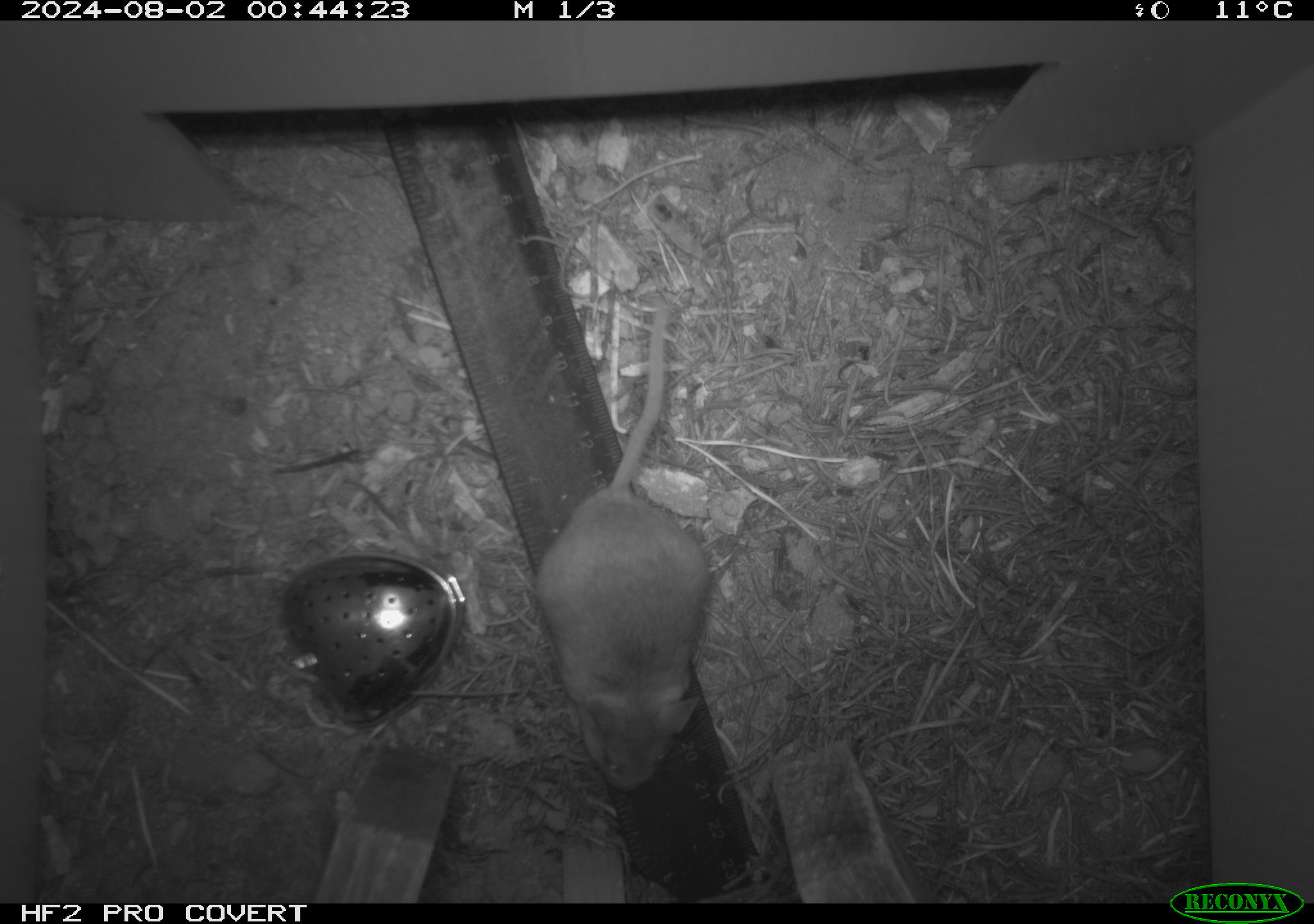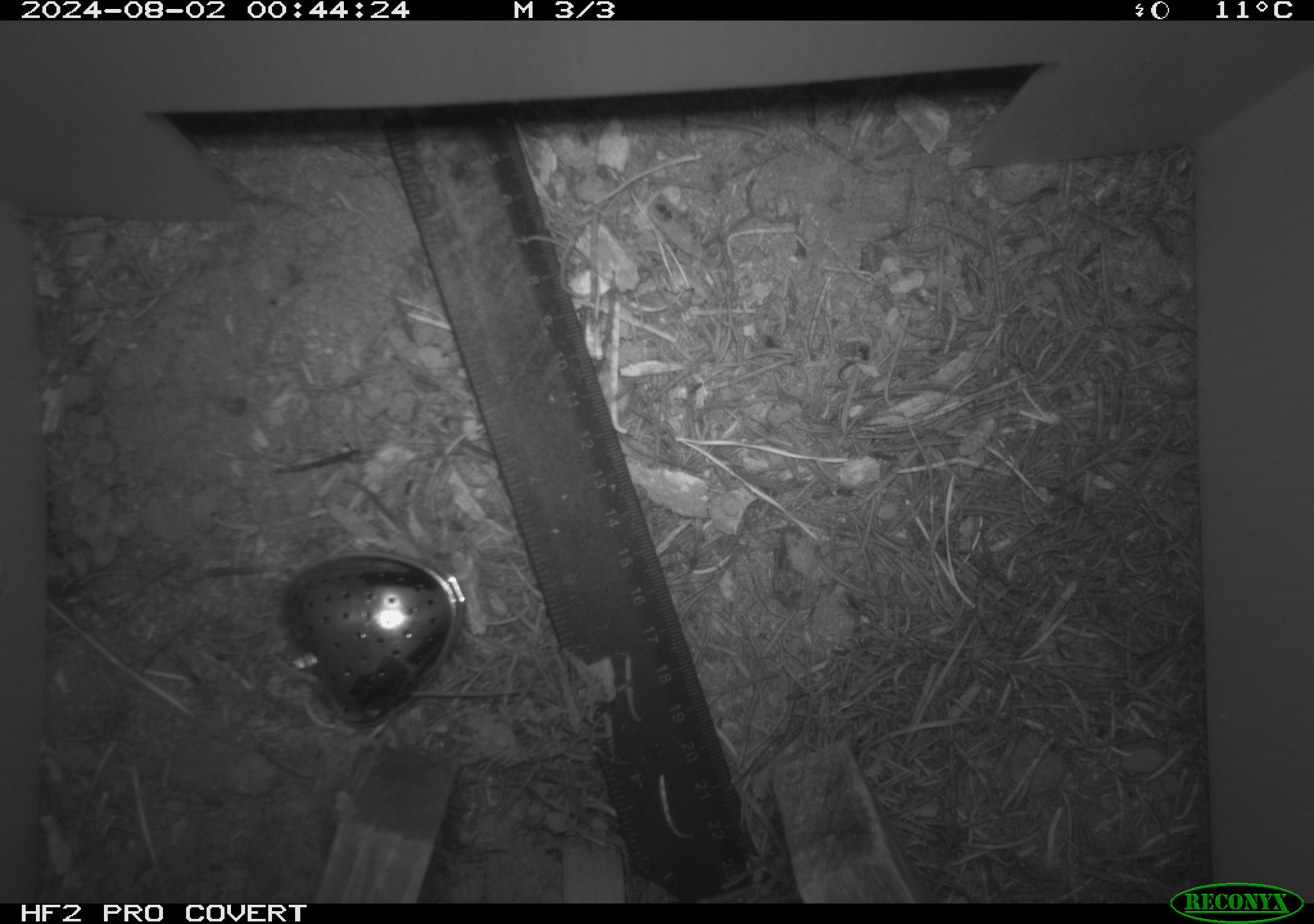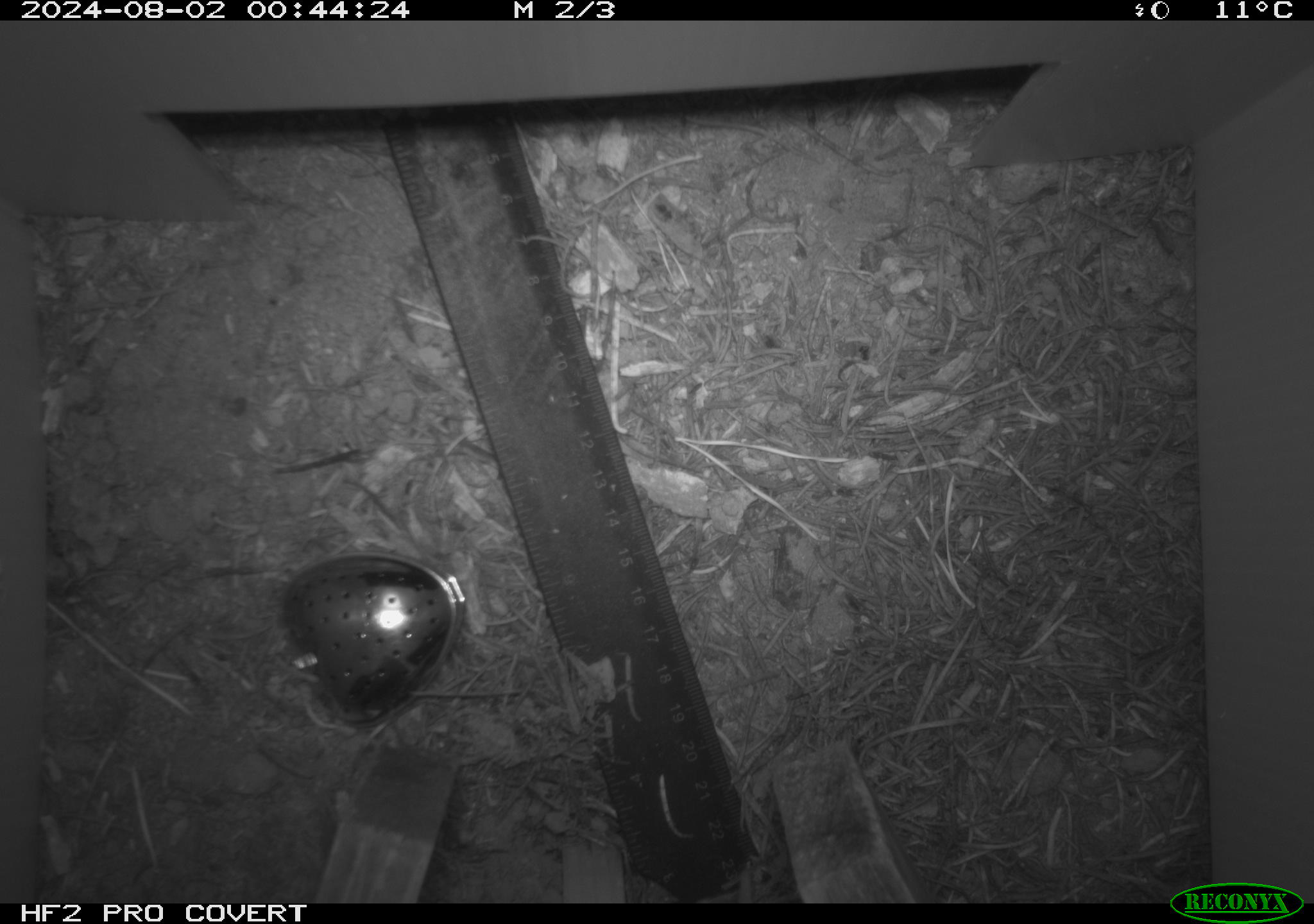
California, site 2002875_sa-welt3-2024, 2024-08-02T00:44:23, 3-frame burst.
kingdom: Animalia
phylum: Chordata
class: Mammalia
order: Rodentia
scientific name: Rodentia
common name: mouse species